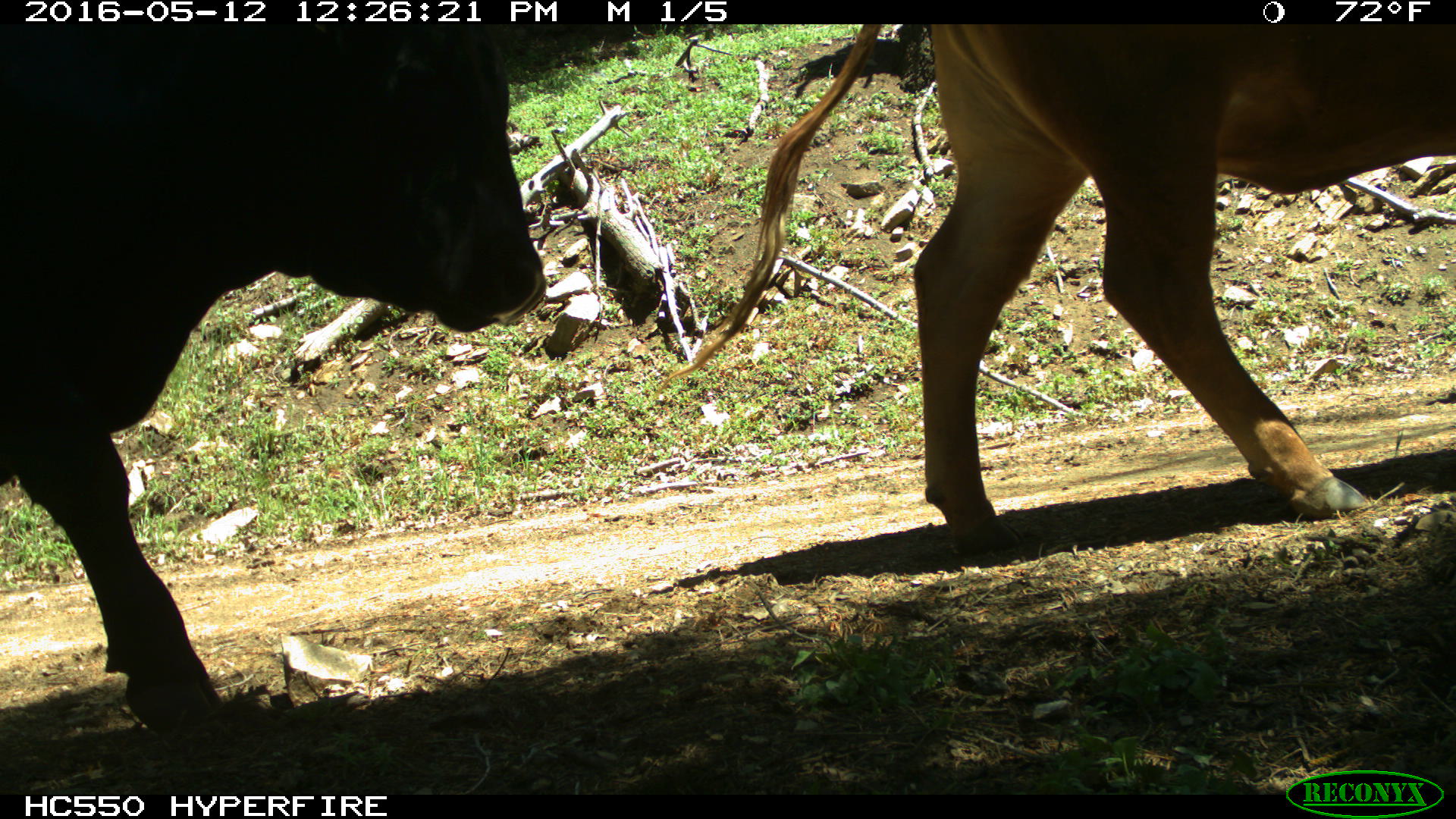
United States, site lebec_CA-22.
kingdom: Animalia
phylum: Chordata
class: Mammalia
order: Artiodactyla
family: Bovidae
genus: Bos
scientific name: Bos taurus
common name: domestic cow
Bos taurus (domestic cow).